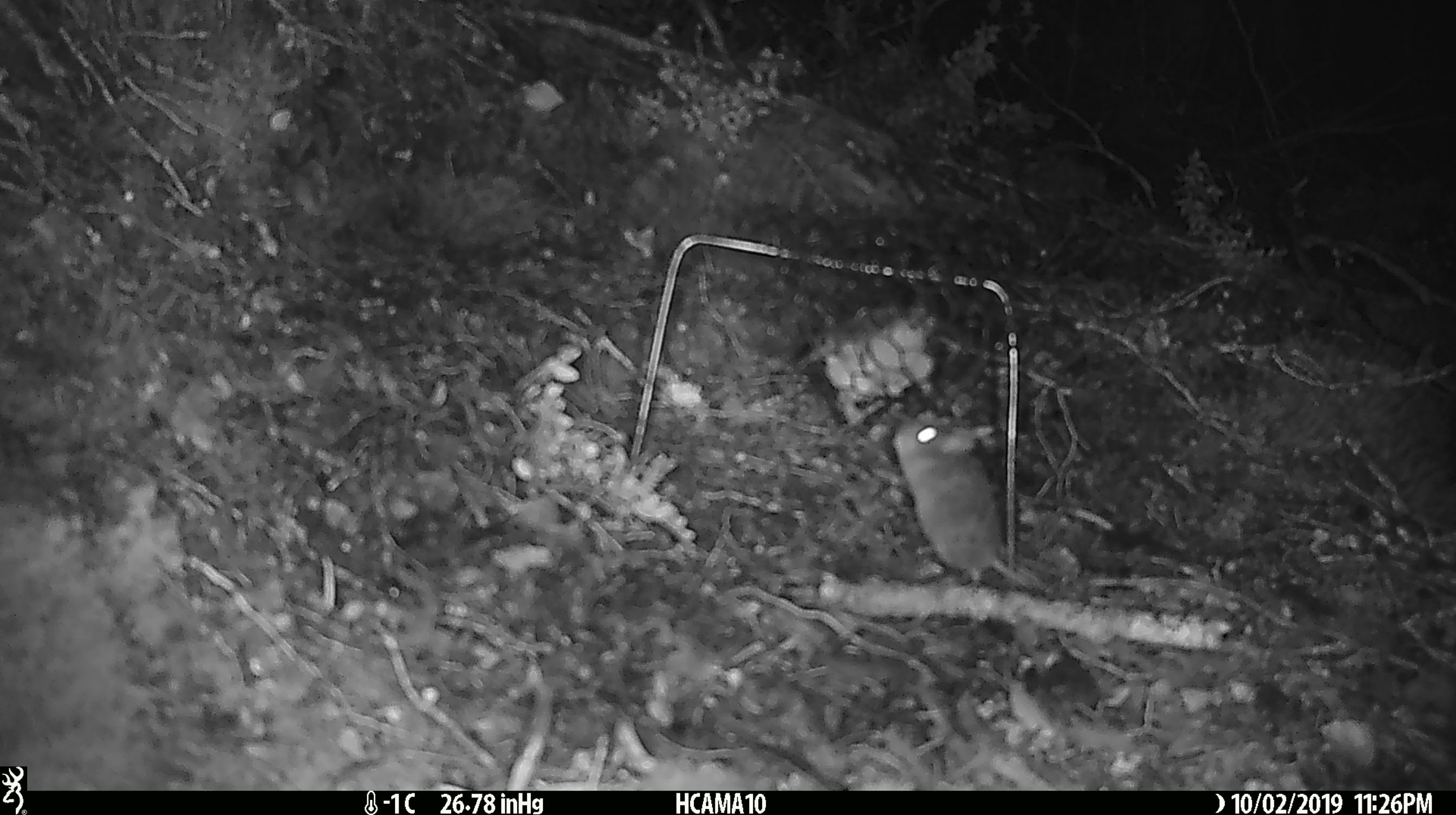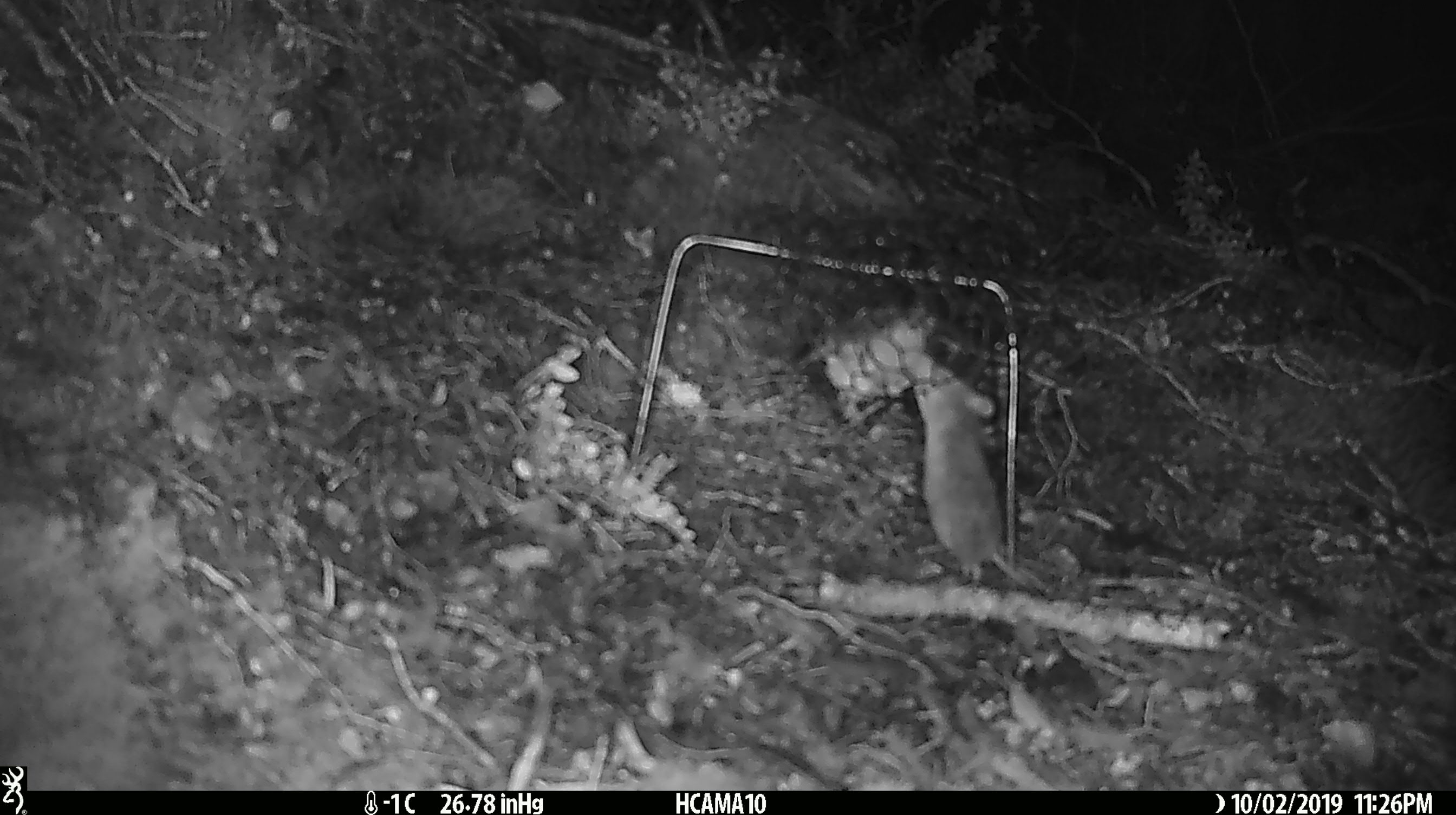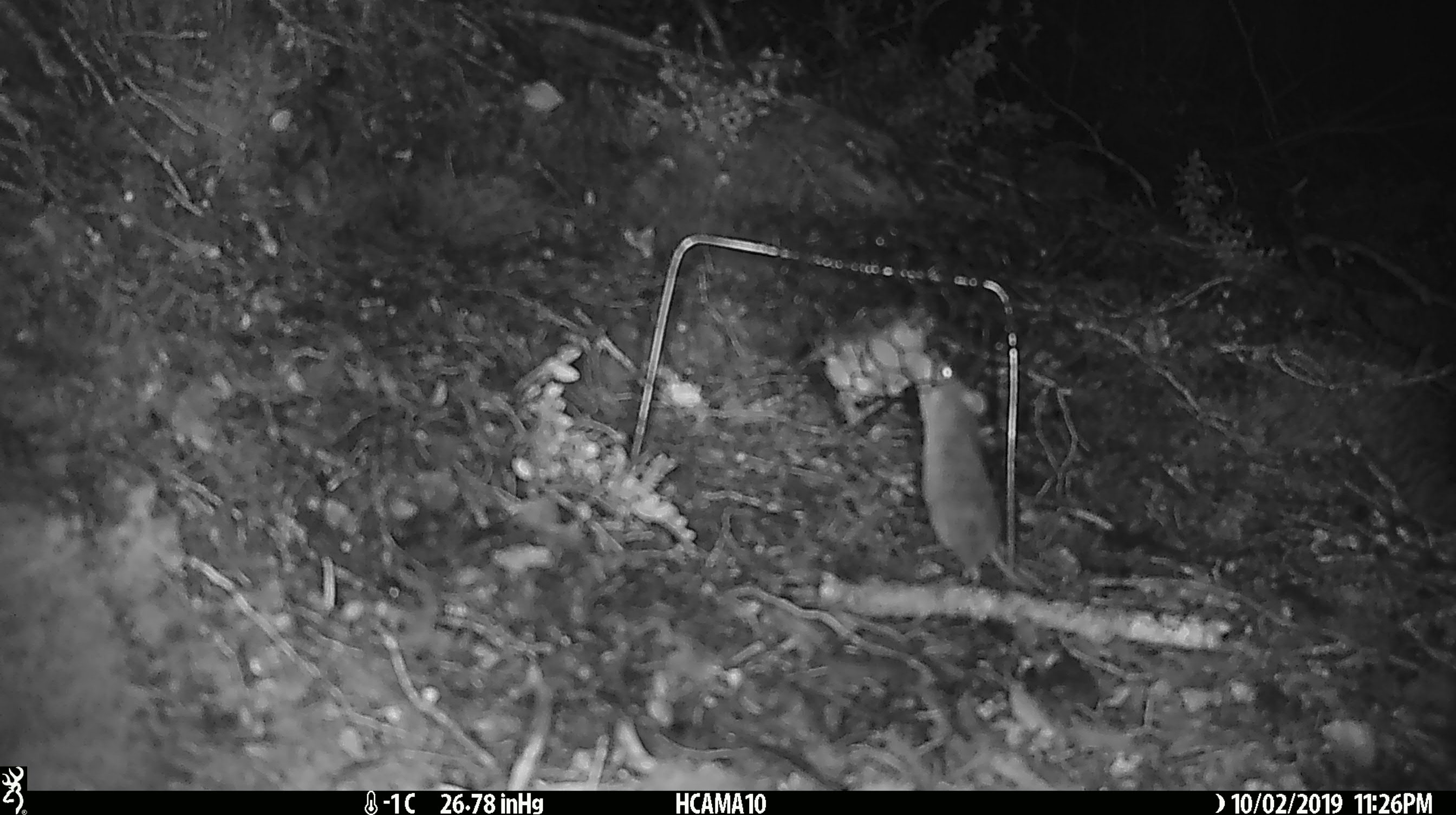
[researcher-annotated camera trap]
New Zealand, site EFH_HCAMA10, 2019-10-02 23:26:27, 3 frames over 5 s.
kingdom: Animalia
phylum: Chordata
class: Mammalia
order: Rodentia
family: Muridae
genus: Mus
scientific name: Mus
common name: mouse